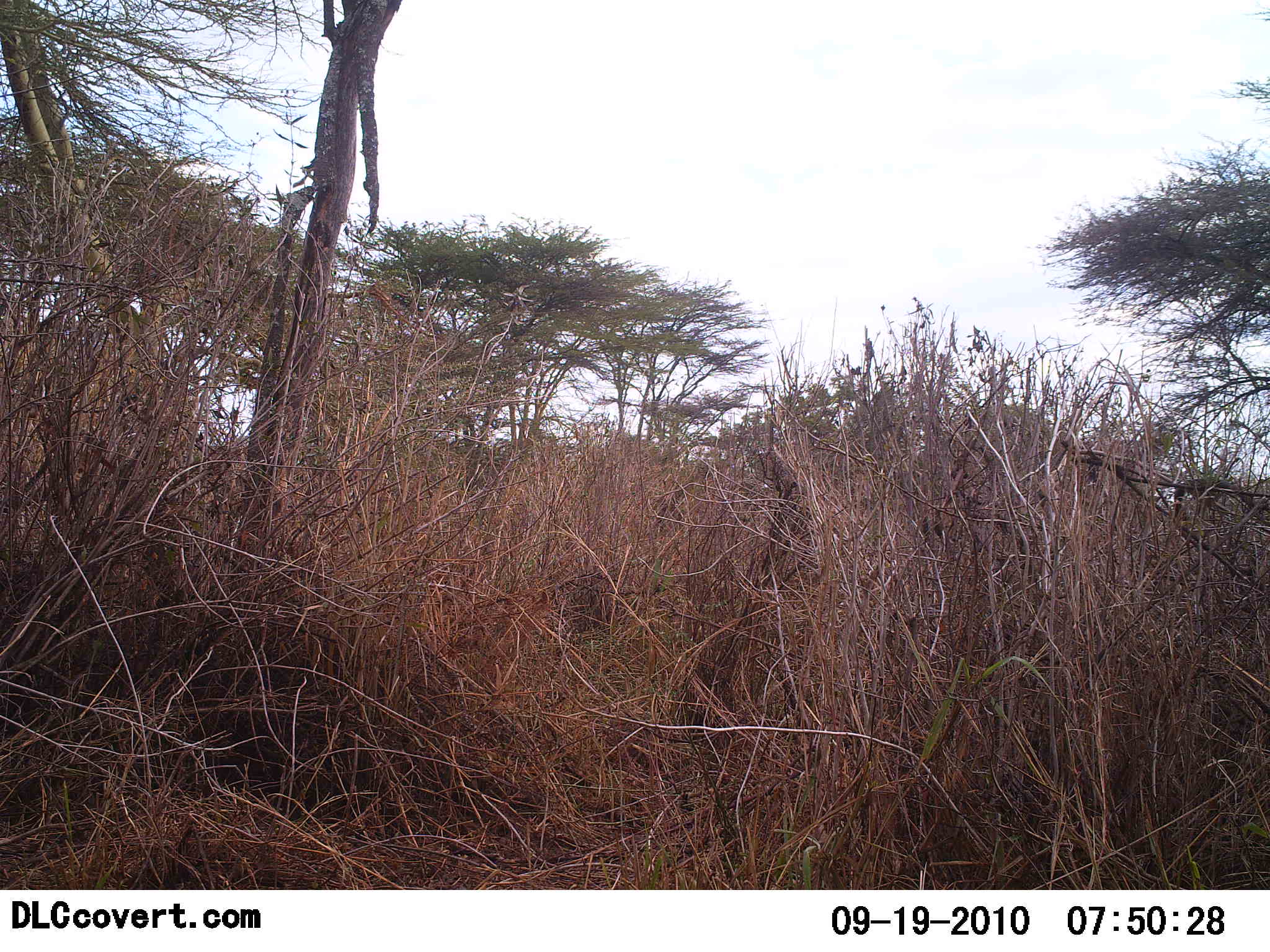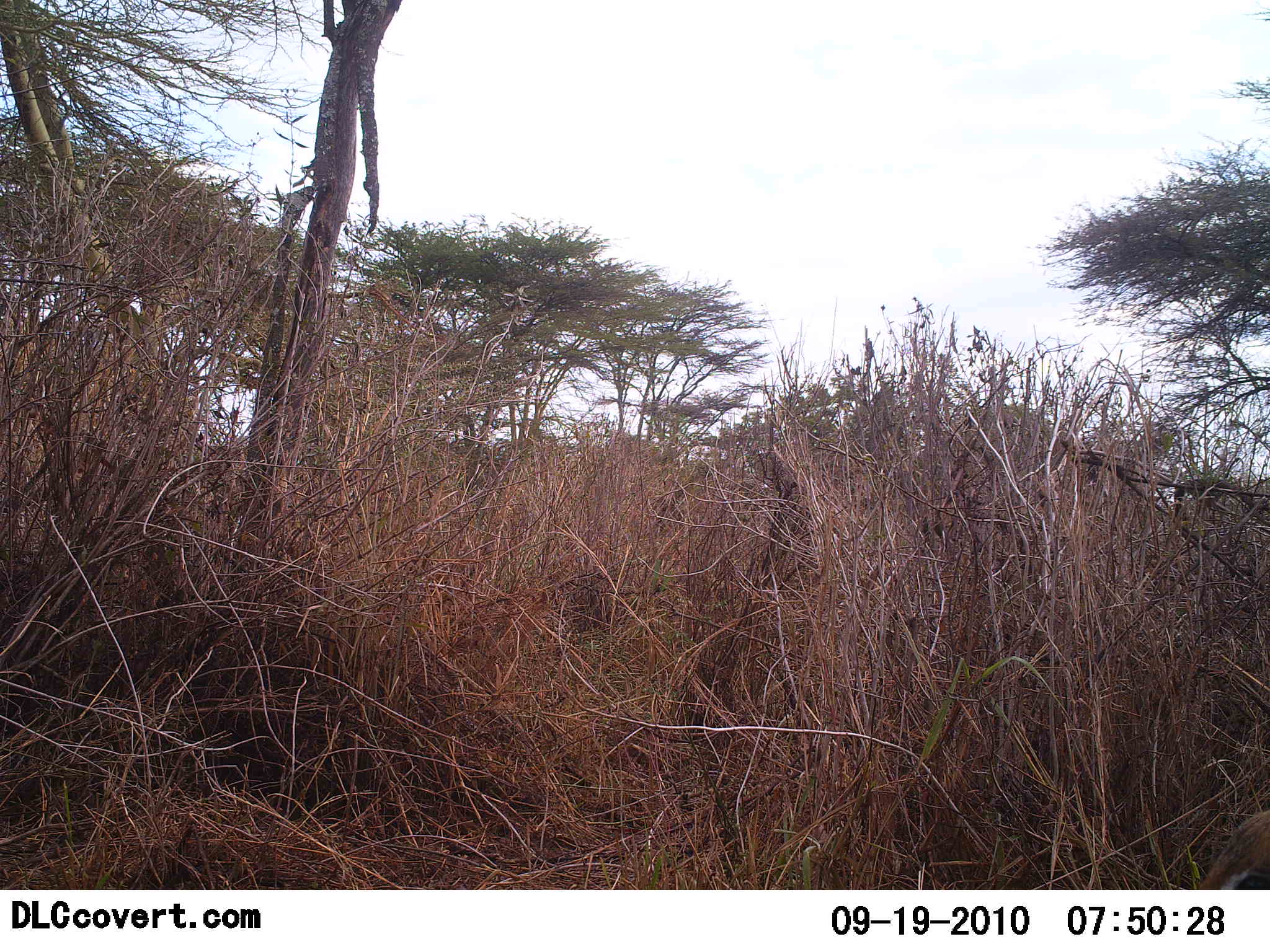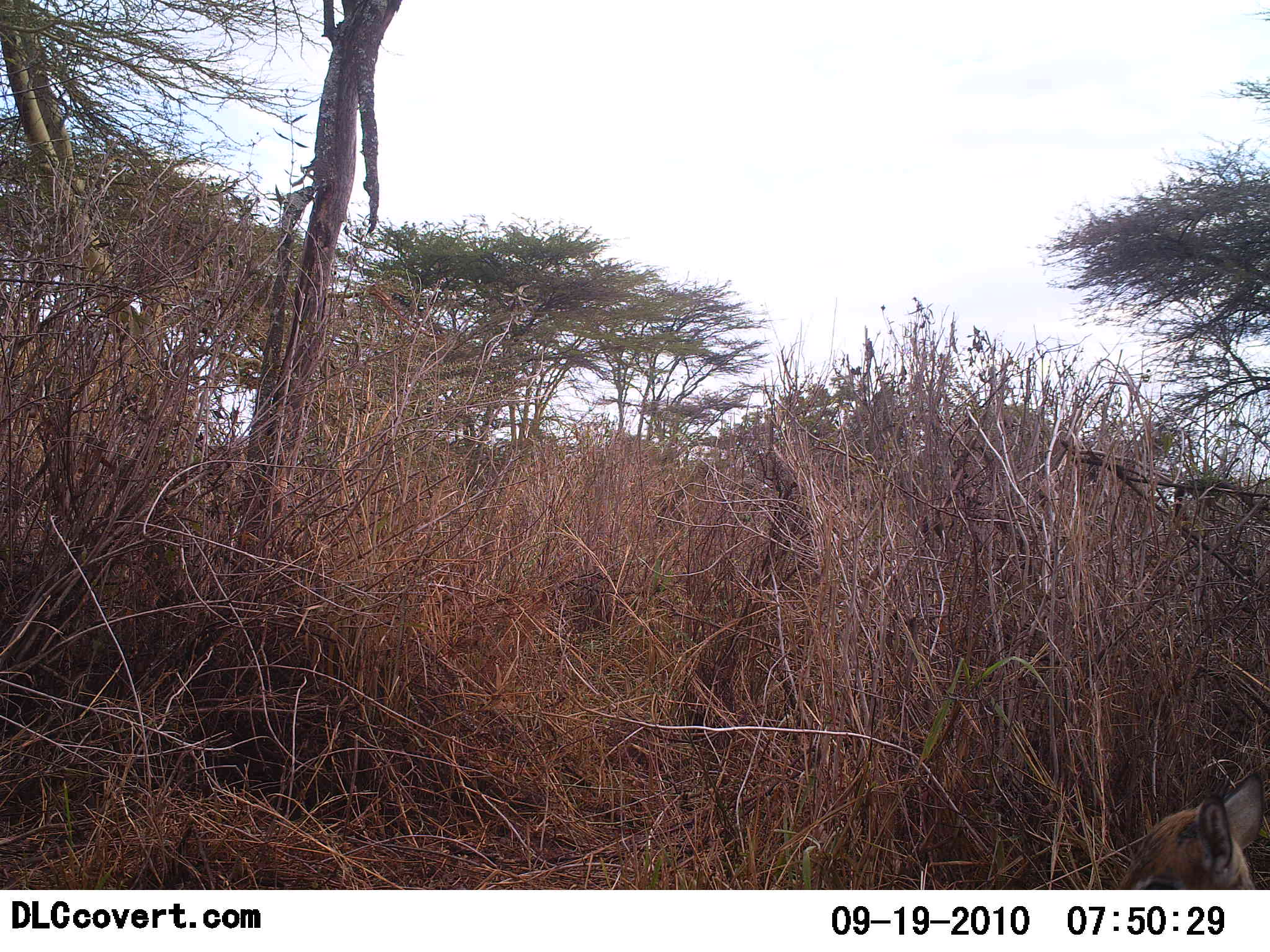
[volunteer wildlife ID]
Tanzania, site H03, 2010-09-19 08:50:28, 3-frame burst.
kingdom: Animalia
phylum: Chordata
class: Mammalia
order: Artiodactyla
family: Bovidae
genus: Madoqua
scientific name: Madoqua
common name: dikdik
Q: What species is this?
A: Dikdik (Madoqua).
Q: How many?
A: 1.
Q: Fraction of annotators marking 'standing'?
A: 0%.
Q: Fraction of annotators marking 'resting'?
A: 17%.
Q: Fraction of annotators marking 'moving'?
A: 83%.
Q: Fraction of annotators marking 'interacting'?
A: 0%.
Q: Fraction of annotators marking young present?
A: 0%.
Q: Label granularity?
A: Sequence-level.